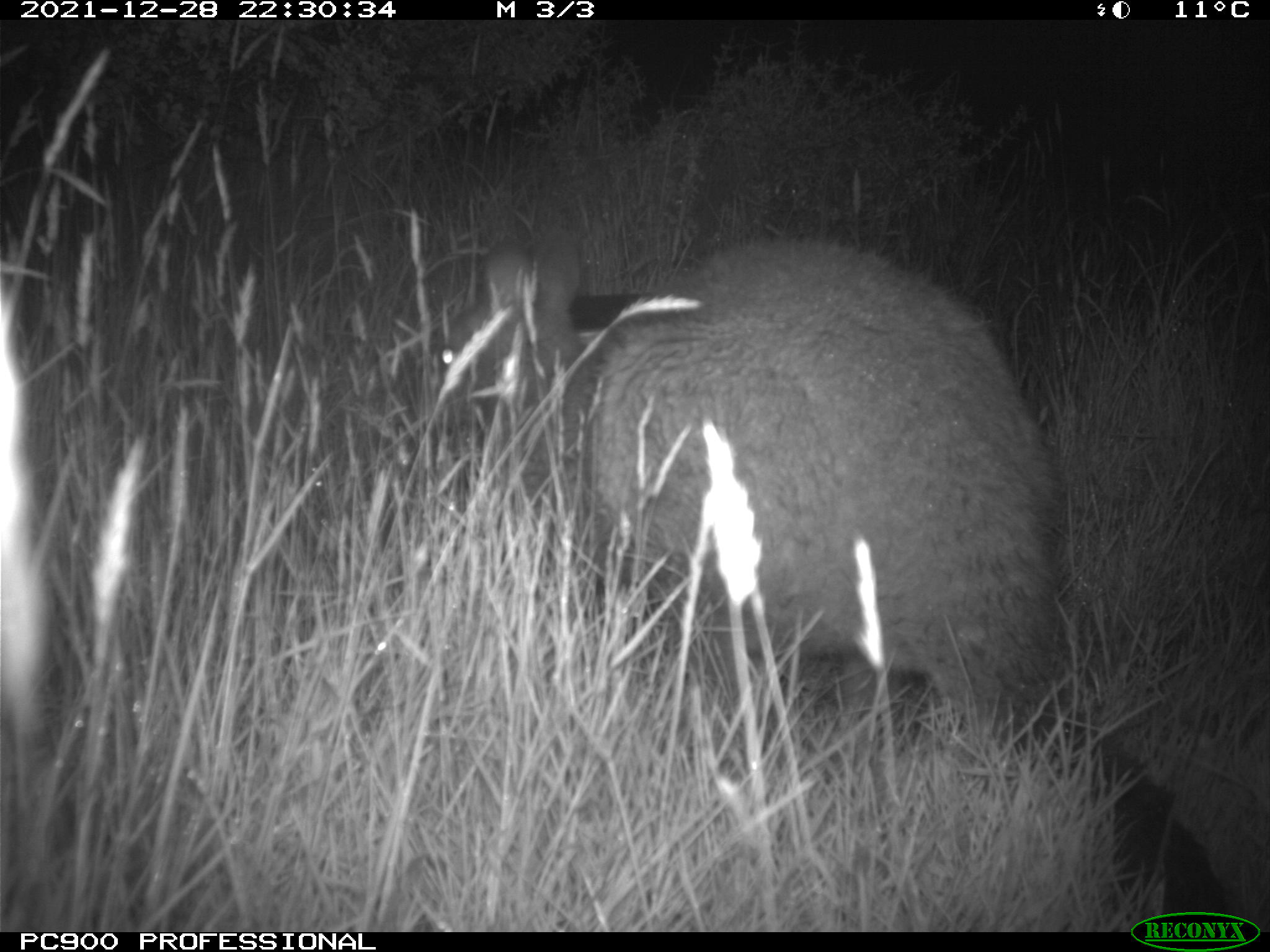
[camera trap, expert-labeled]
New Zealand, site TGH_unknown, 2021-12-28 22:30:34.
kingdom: Animalia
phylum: Chordata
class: Mammalia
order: Diprotodontia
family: Macropodidae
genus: Notamacropus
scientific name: Notamacropus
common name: wallaby